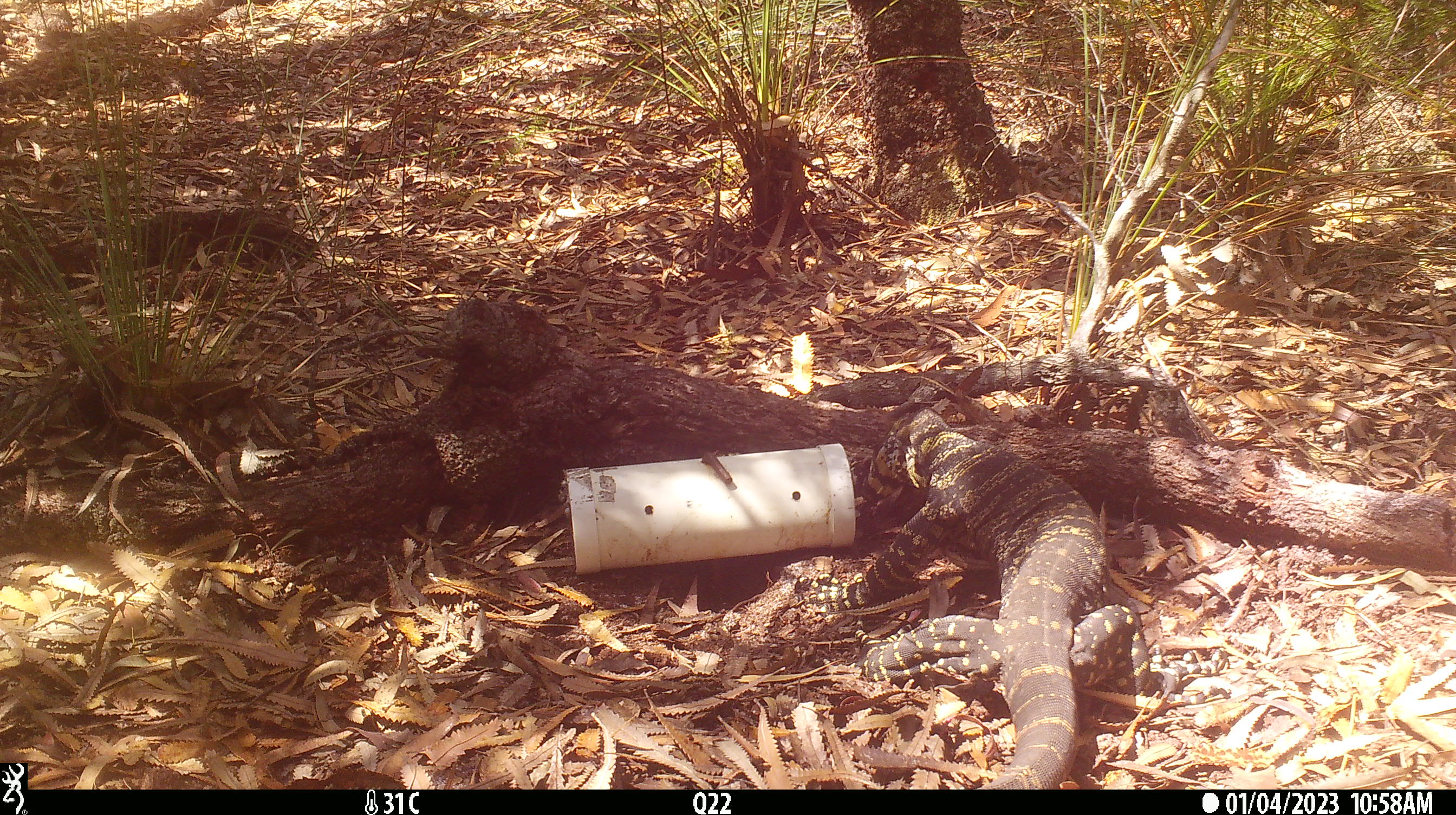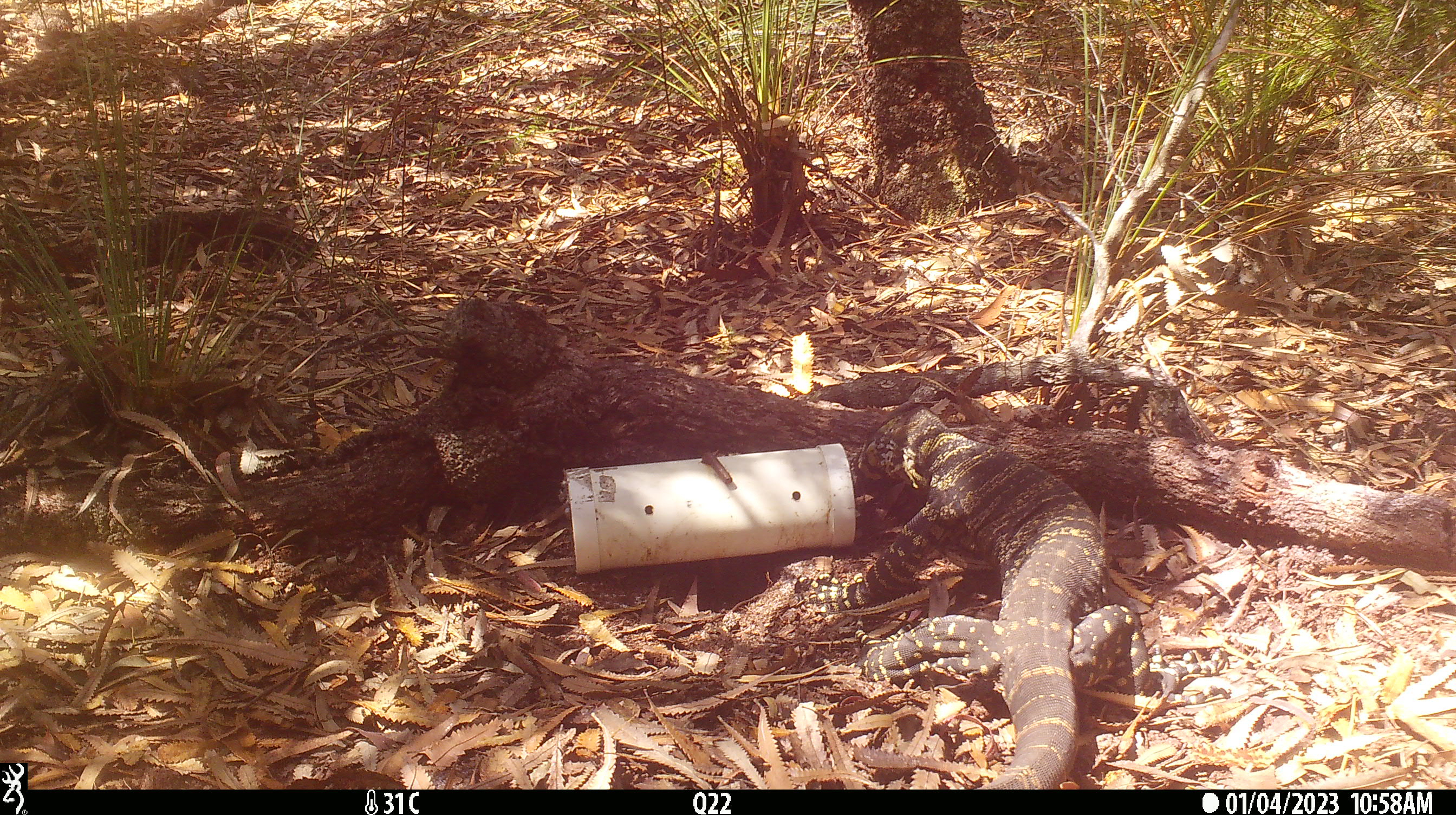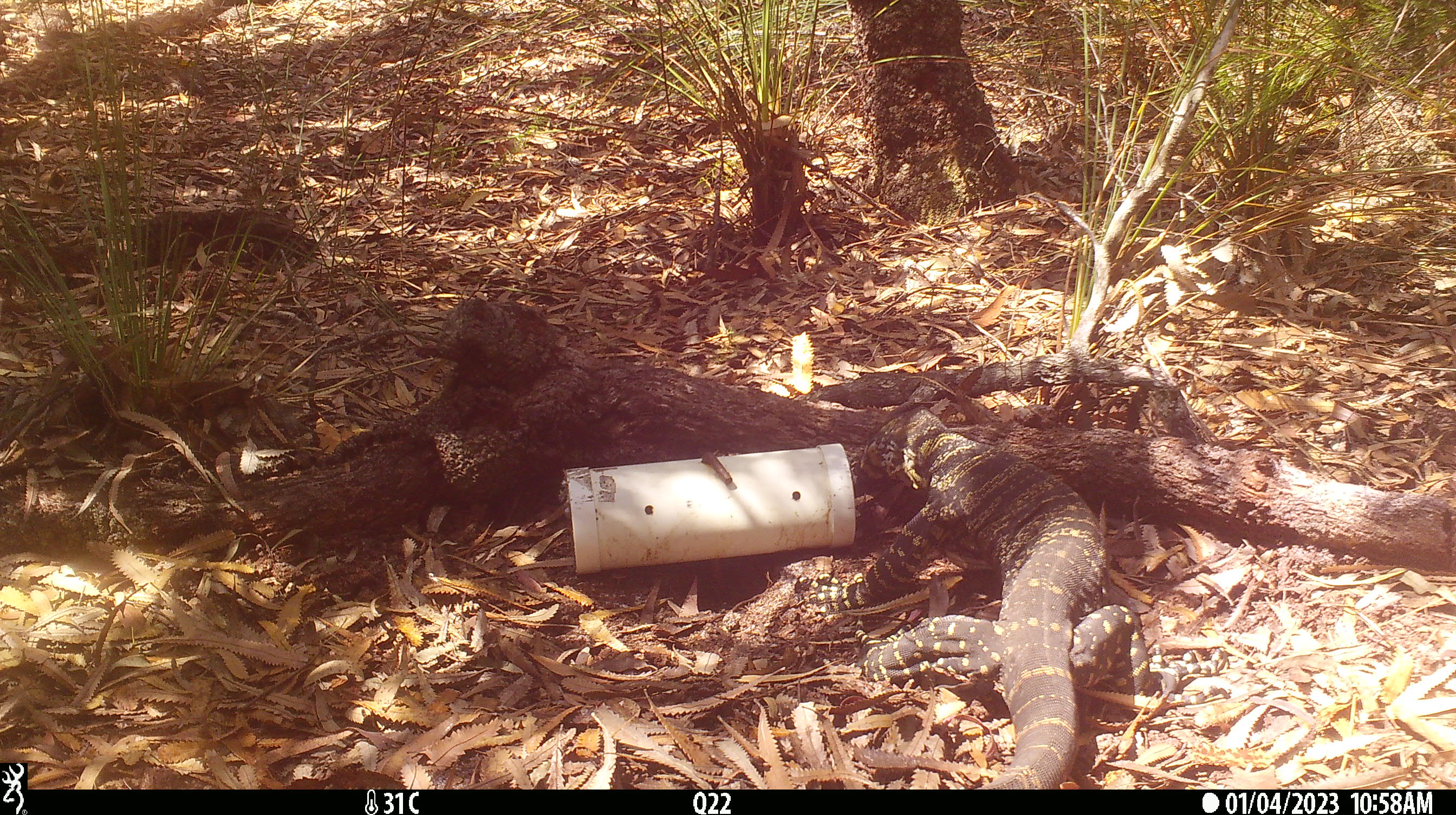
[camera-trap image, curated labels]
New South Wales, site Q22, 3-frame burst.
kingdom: Animalia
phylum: Chordata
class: Reptilia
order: Squamata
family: Varanidae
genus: Varanus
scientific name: Varanus varius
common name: lace monitor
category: goanna